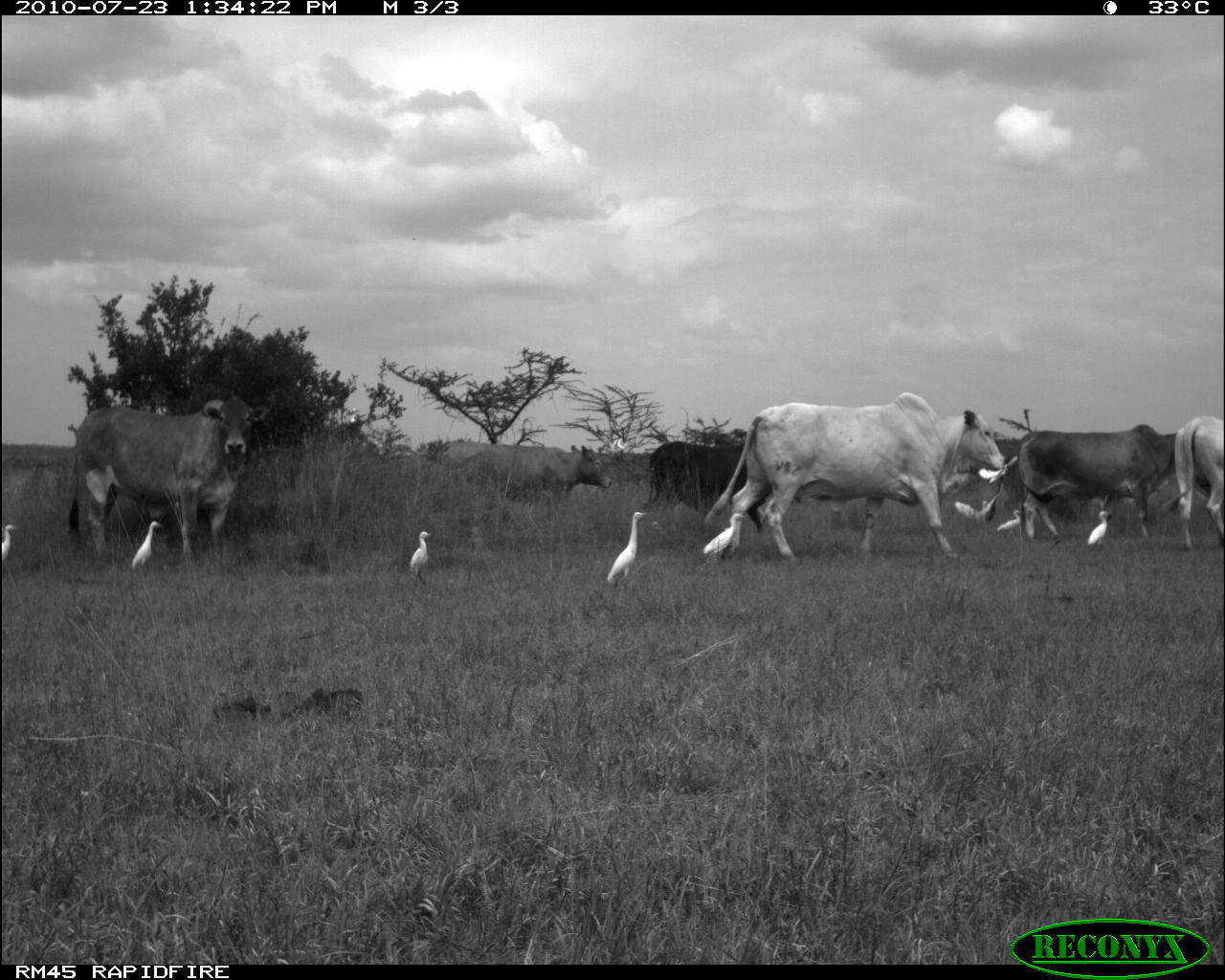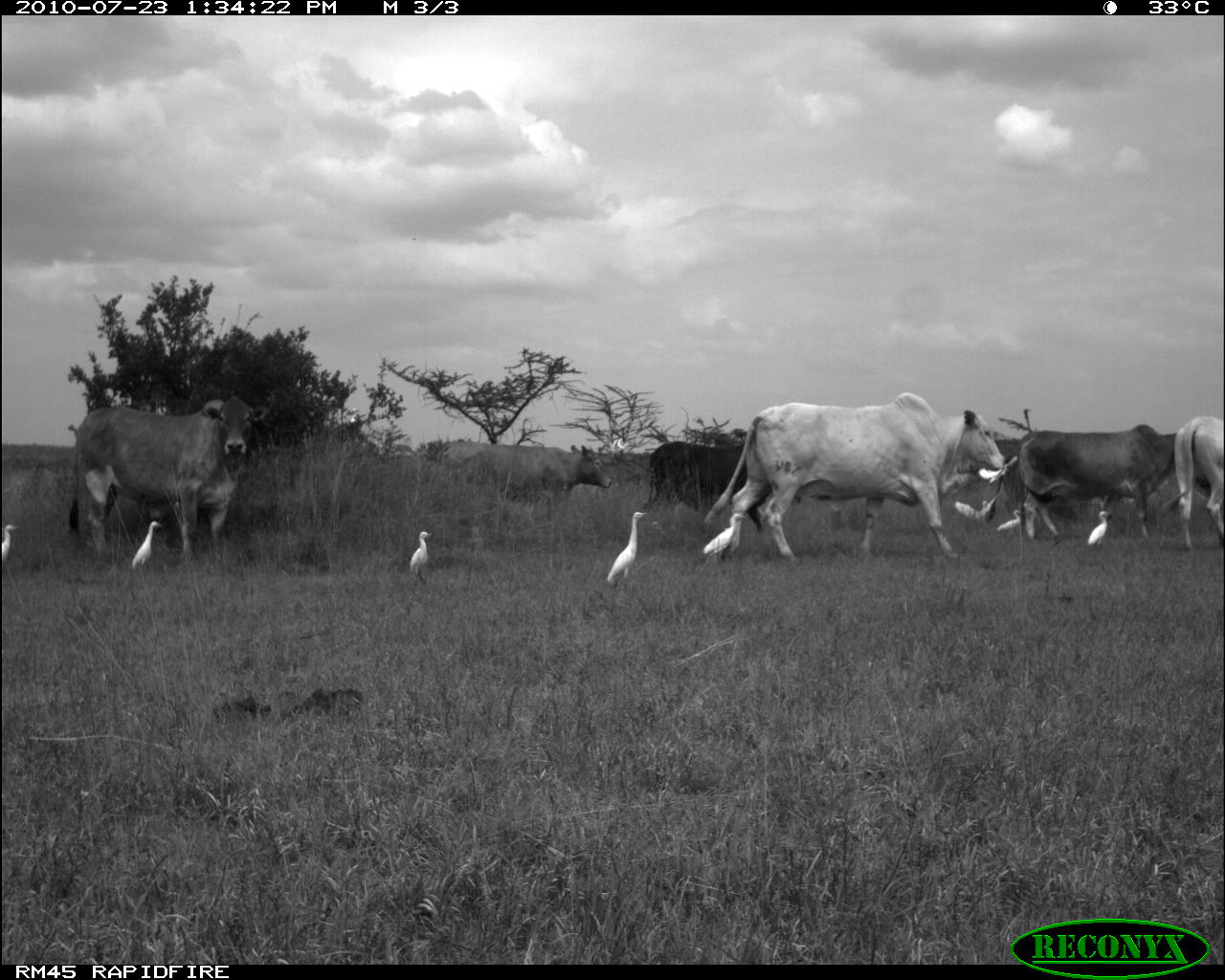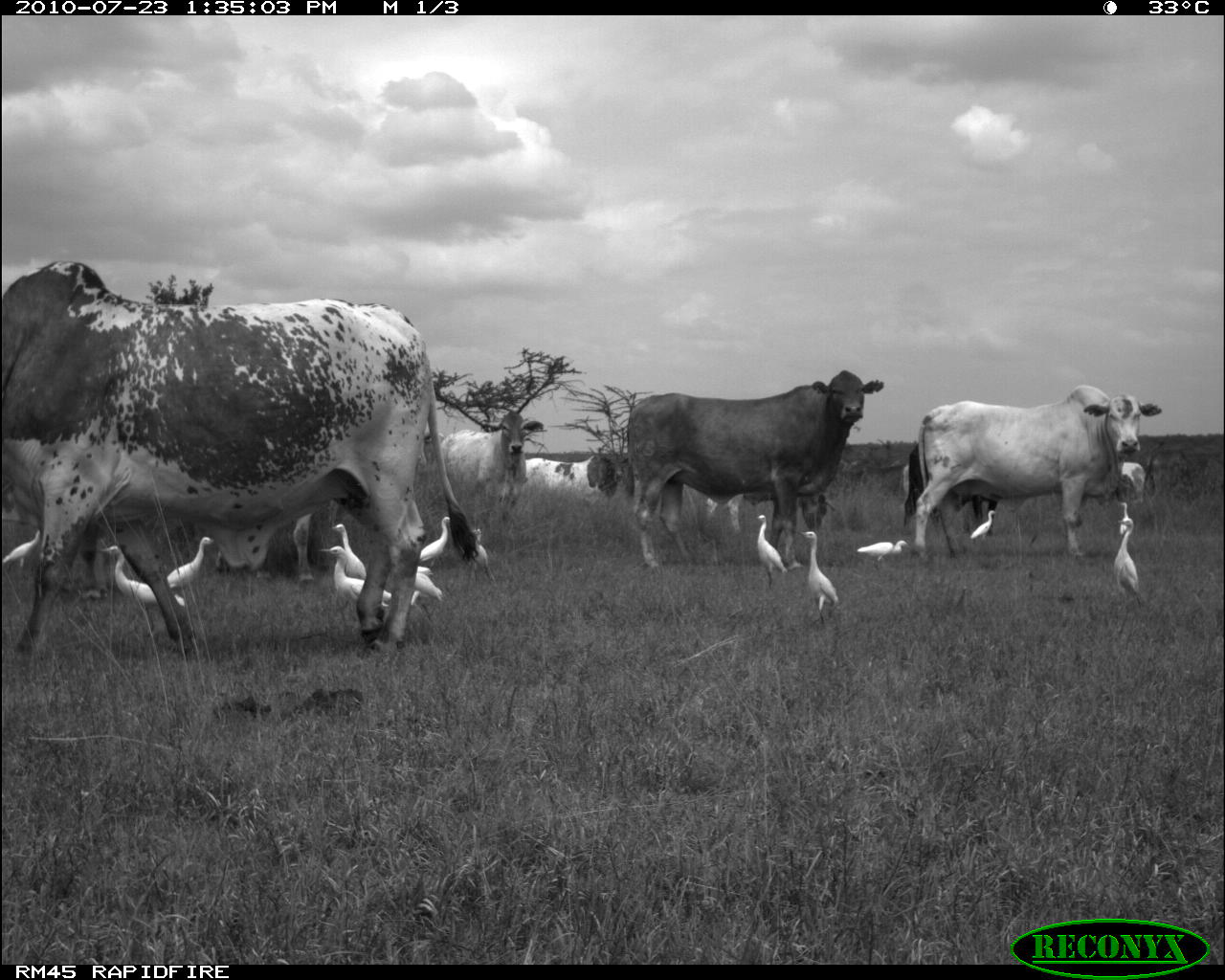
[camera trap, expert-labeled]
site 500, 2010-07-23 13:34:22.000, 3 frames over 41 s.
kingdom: Animalia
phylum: Chordata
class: Mammalia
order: Artiodactyla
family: Bovidae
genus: Tragelaphus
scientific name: Tragelaphus oryx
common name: eland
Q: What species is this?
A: Tragelaphus oryx (eland).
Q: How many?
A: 8.